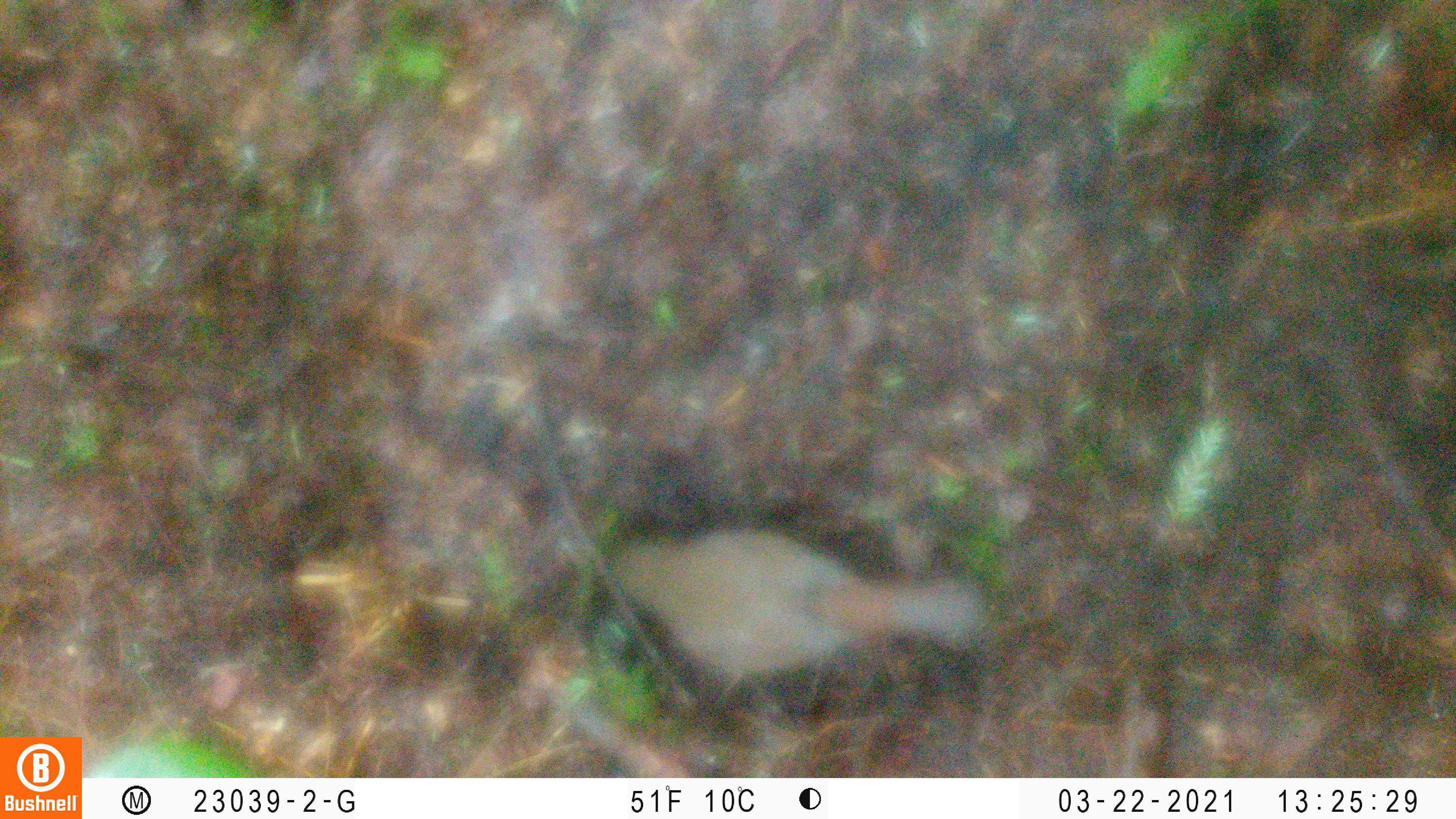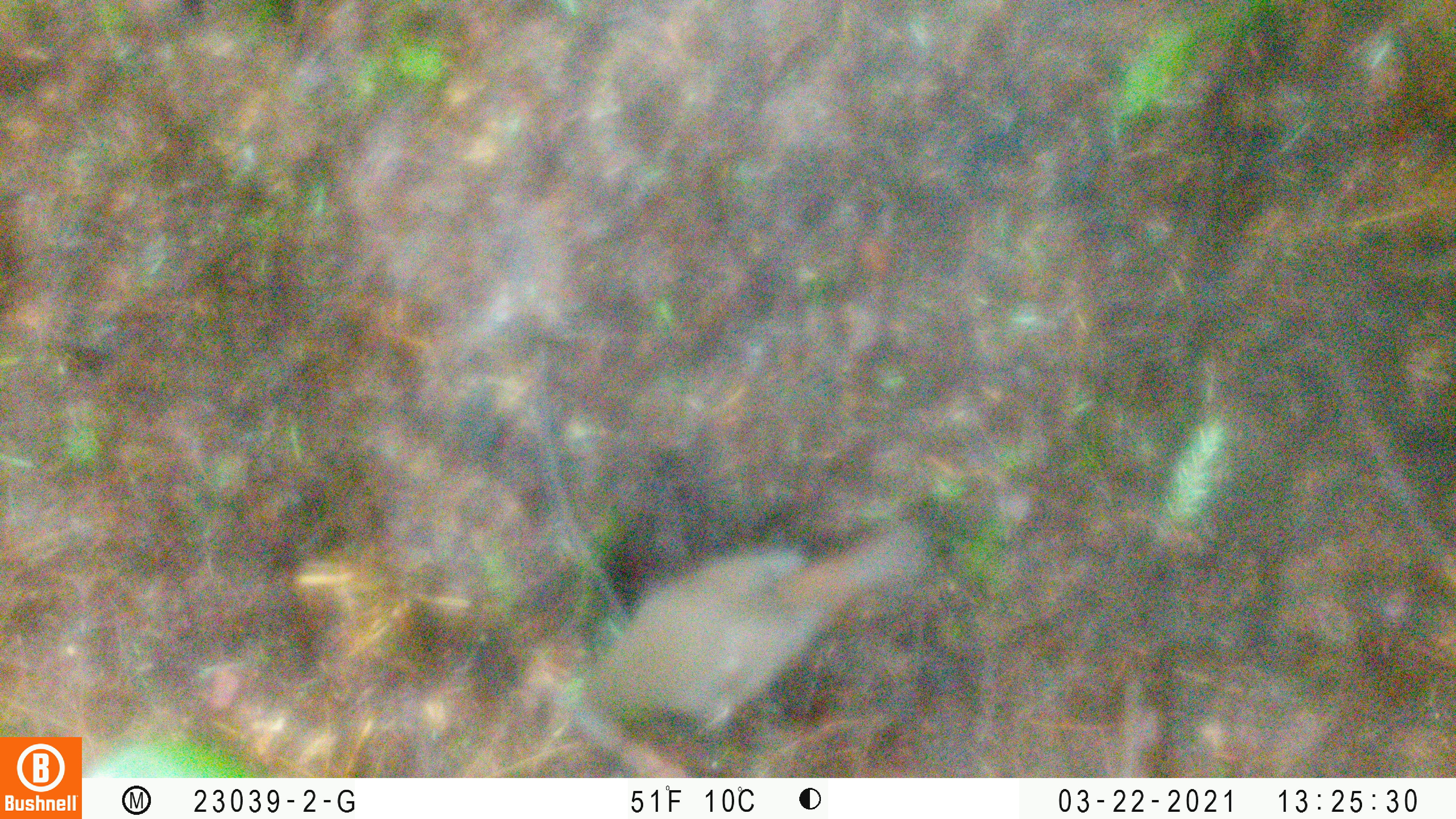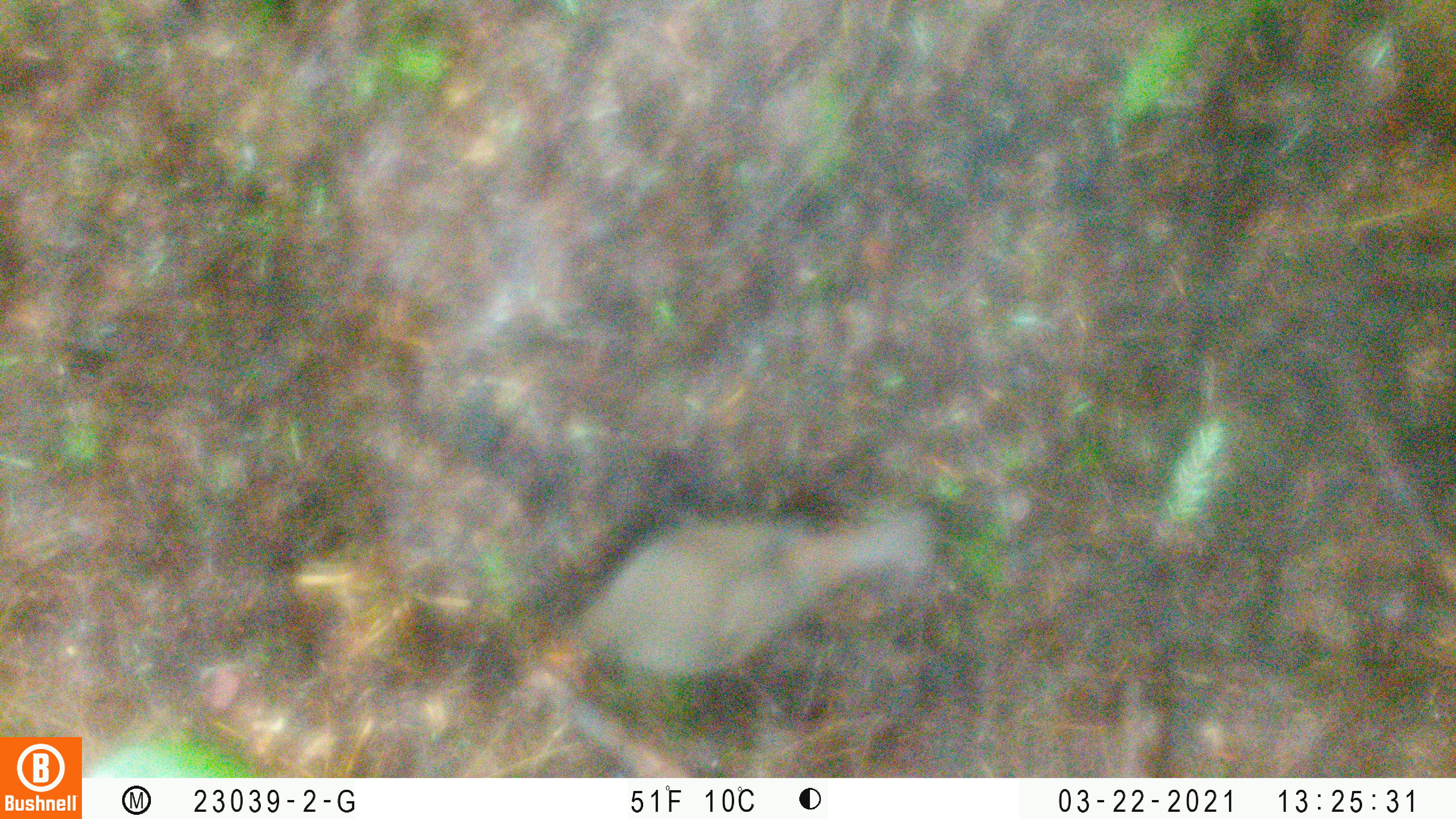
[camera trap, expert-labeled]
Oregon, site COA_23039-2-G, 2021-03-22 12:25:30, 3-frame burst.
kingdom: Animalia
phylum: Chordata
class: Aves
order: Passeriformes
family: Turdidae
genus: Catharus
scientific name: Catharus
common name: brown thrushes and nightingale-thrushes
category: catharus species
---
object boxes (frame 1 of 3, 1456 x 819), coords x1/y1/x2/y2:
catharus species: 575/477/1019/750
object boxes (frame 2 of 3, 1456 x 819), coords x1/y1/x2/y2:
catharus species: 526/462/965/768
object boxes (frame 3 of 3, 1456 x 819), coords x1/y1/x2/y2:
catharus species: 507/451/971/721